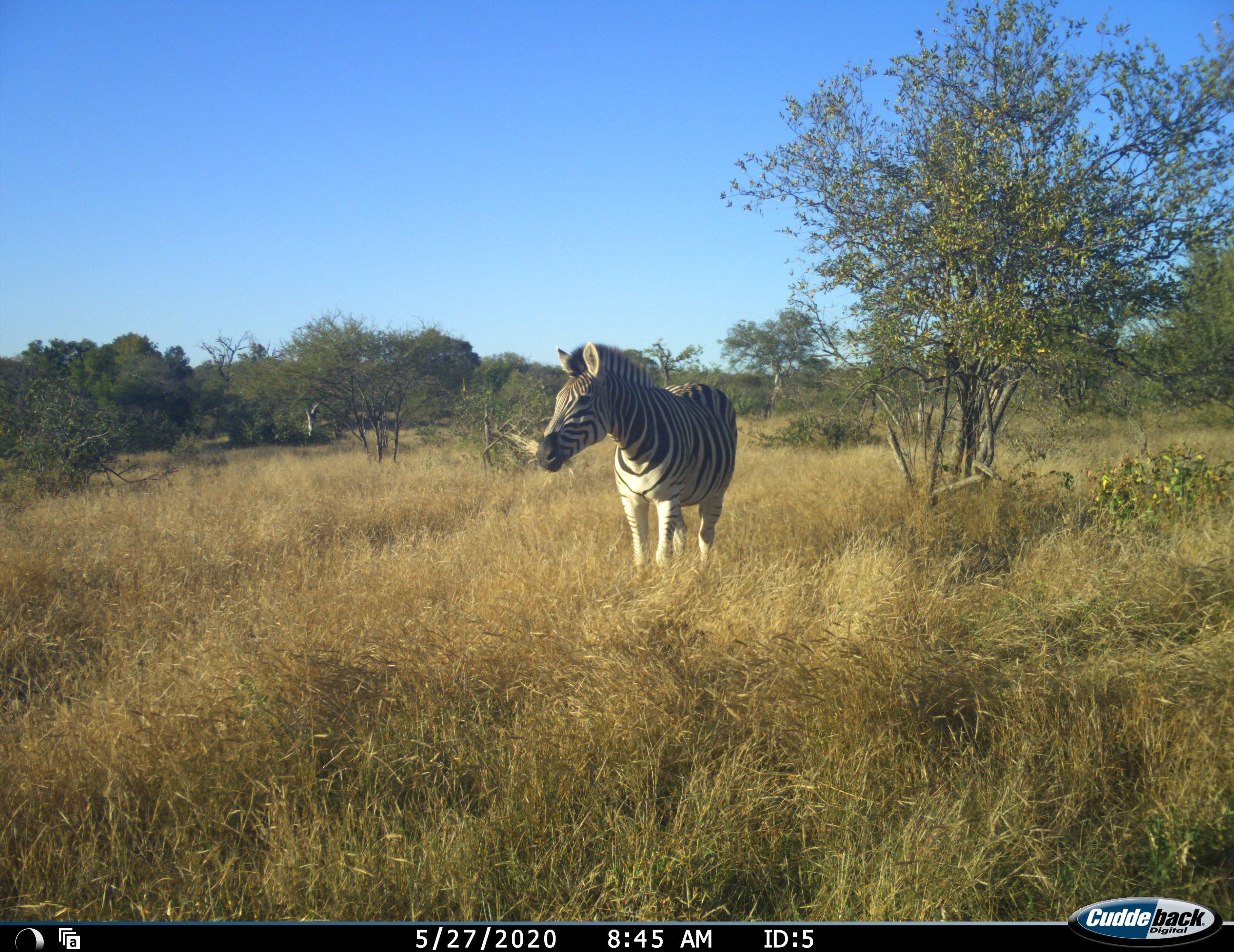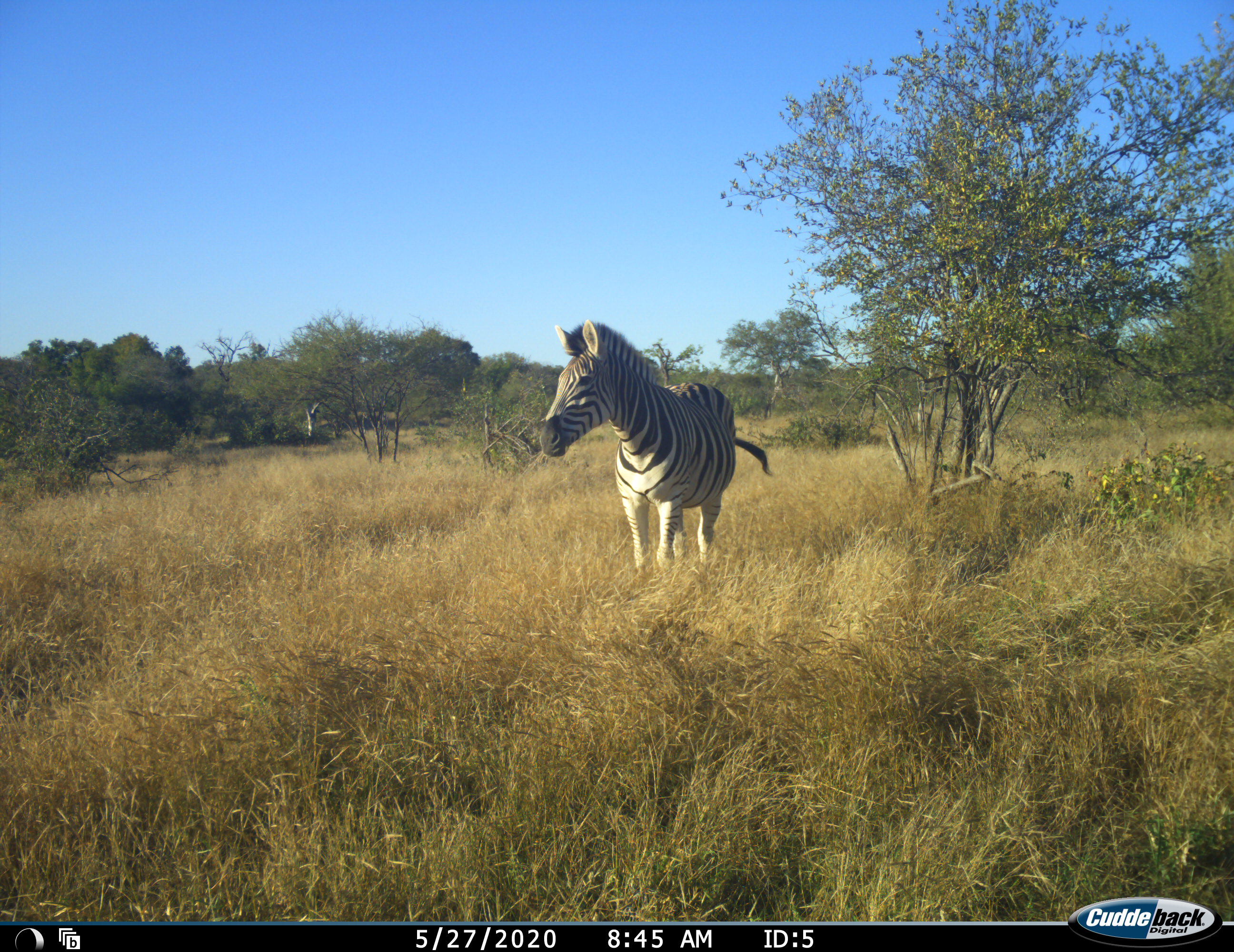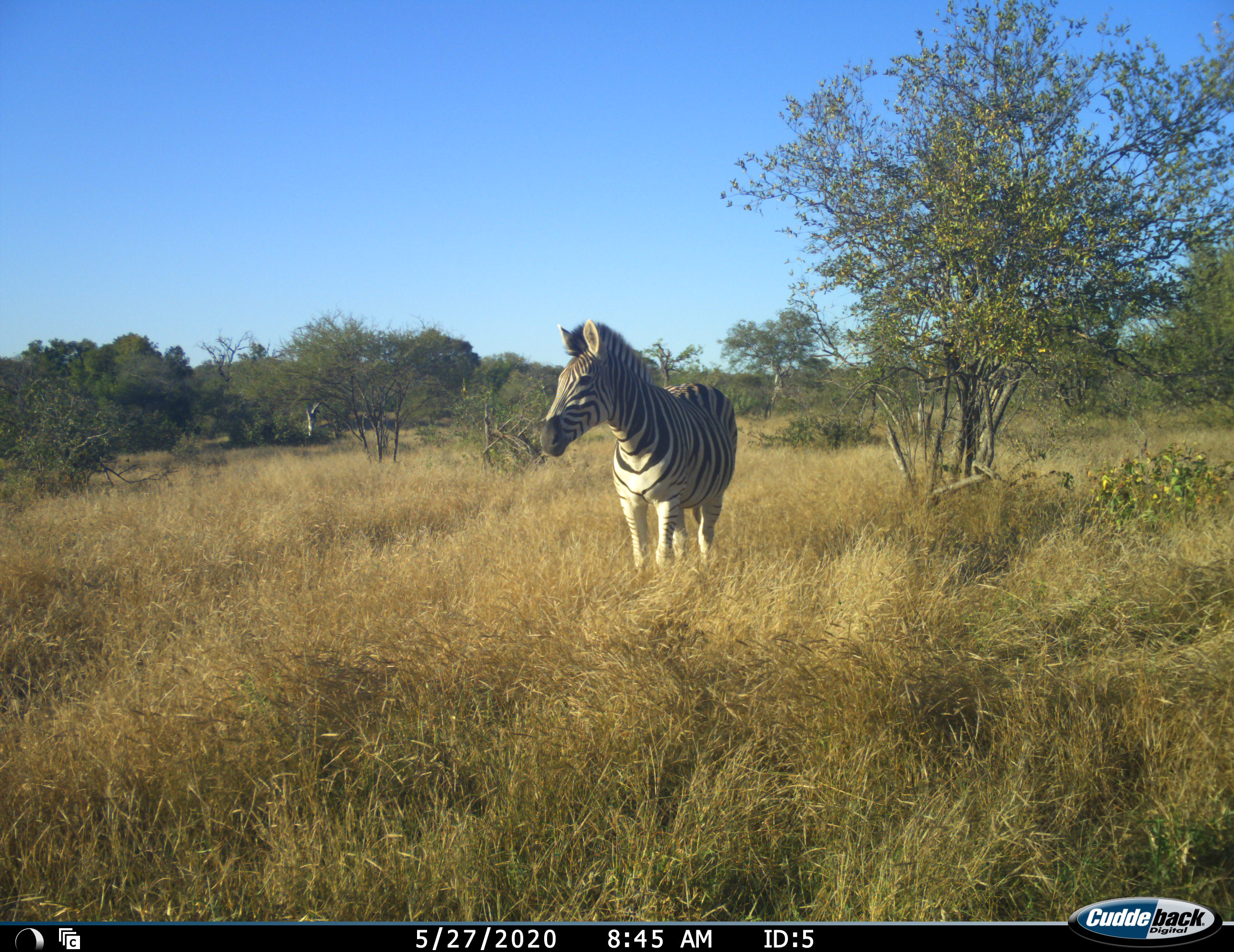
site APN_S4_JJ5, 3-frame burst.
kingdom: Animalia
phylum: Chordata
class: Mammalia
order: Perissodactyla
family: Equidae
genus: Equus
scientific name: Equus quagga burchellii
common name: burchell's zebra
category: zebraburchells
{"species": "zebraburchells (burchell's zebra) (Equus quagga burchellii)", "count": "1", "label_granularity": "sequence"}